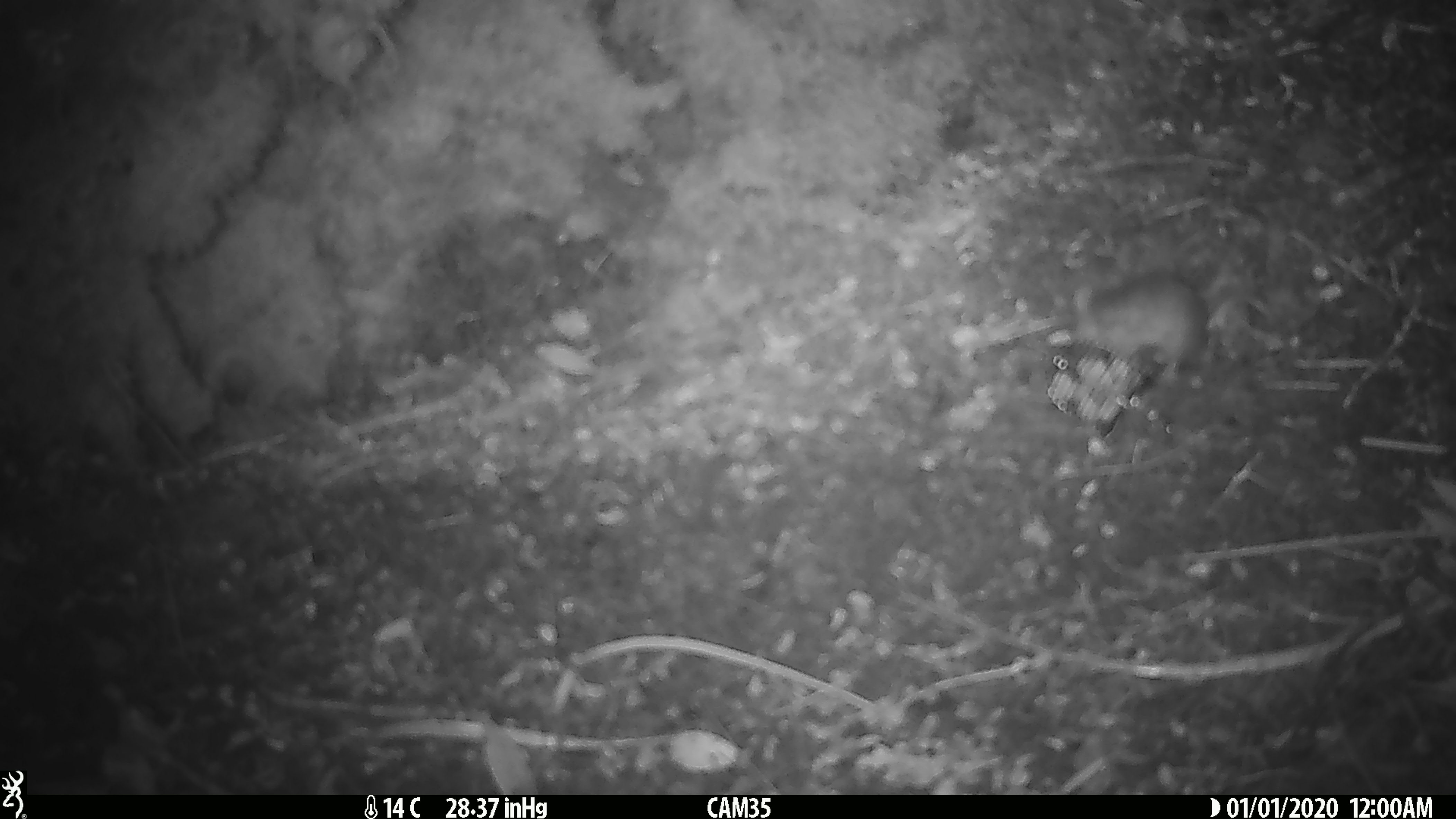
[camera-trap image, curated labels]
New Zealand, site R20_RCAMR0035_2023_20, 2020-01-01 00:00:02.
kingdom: Animalia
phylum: Chordata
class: Mammalia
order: Rodentia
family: Muridae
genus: Mus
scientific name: Mus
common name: mouse